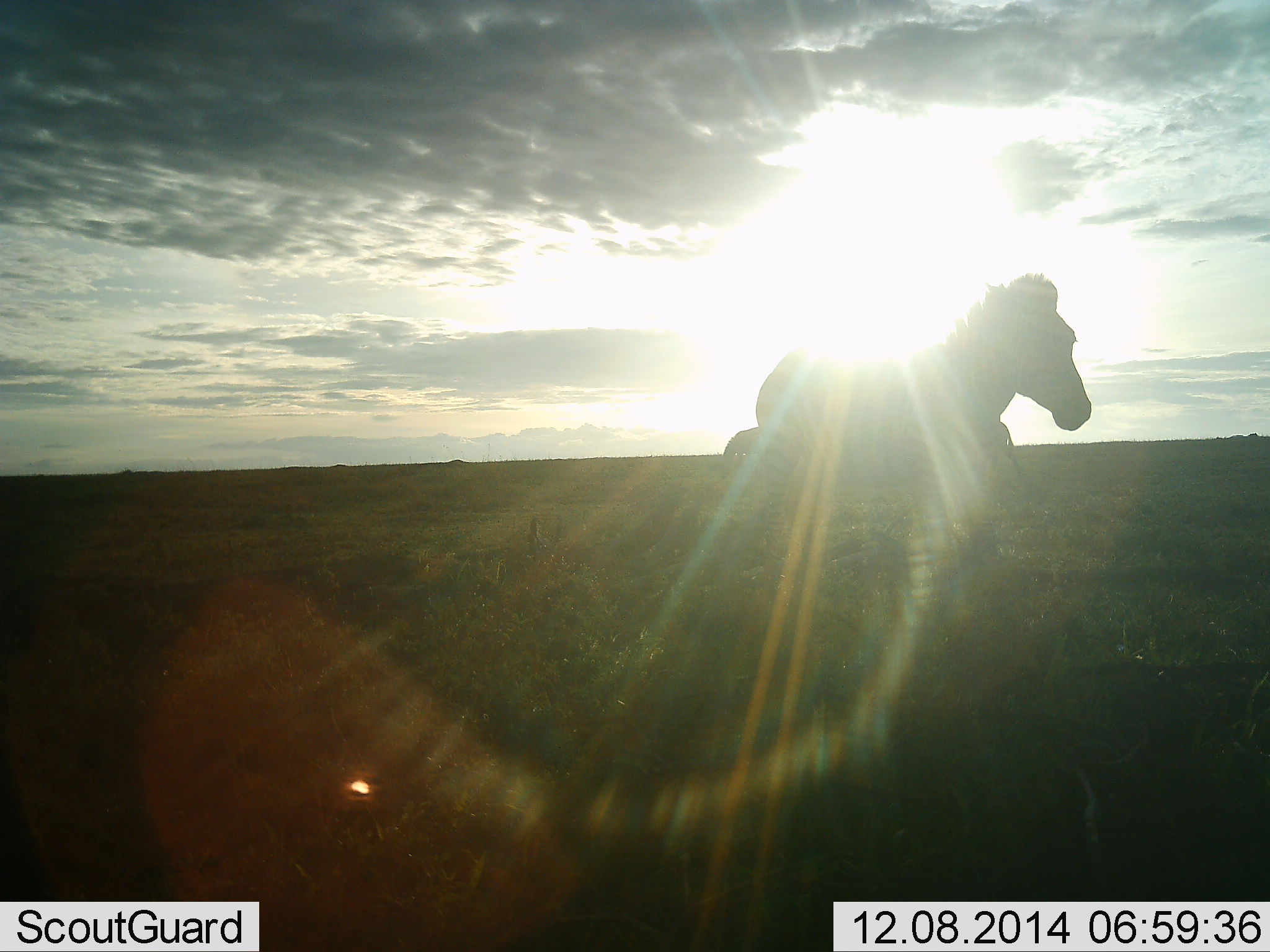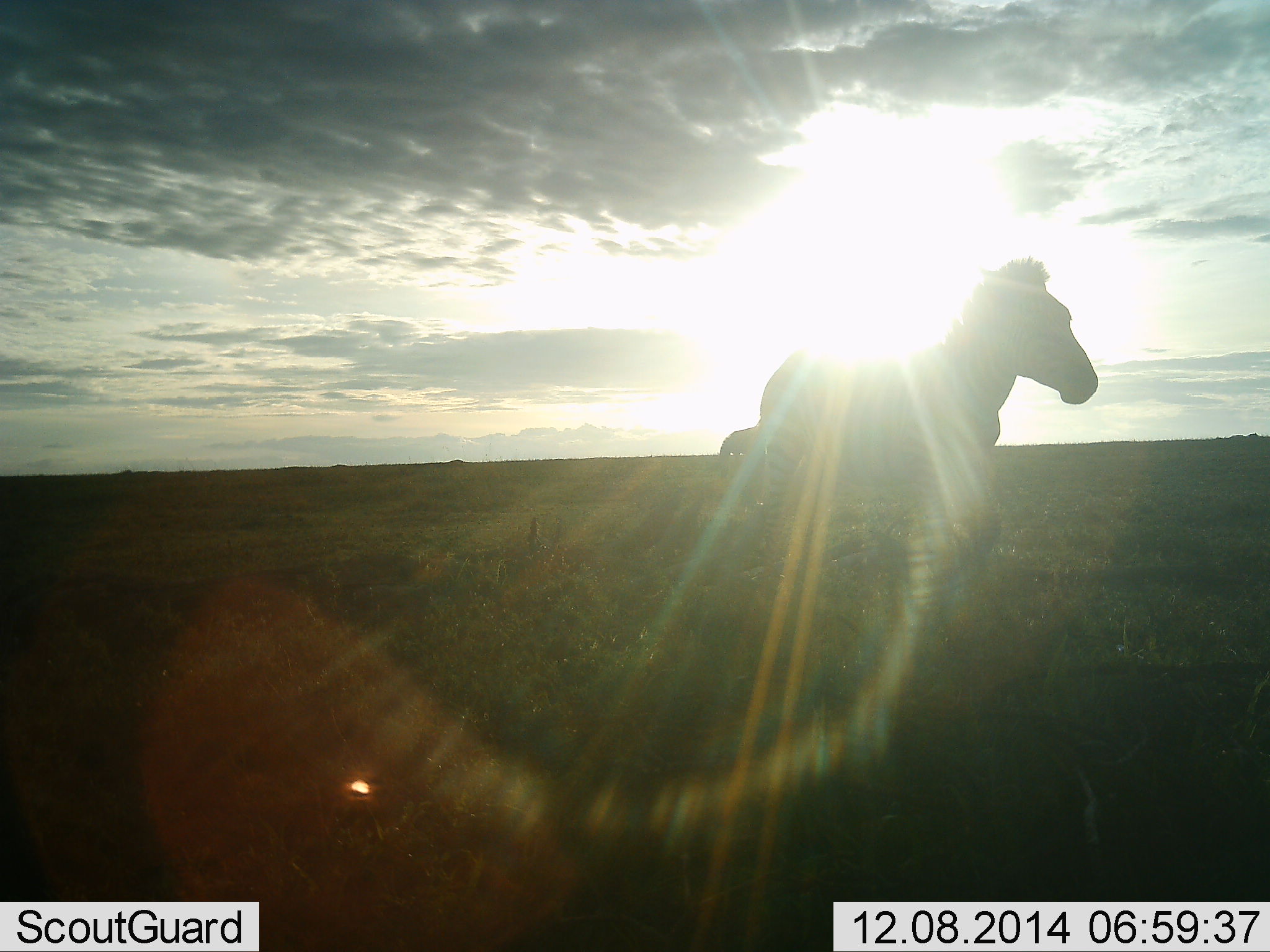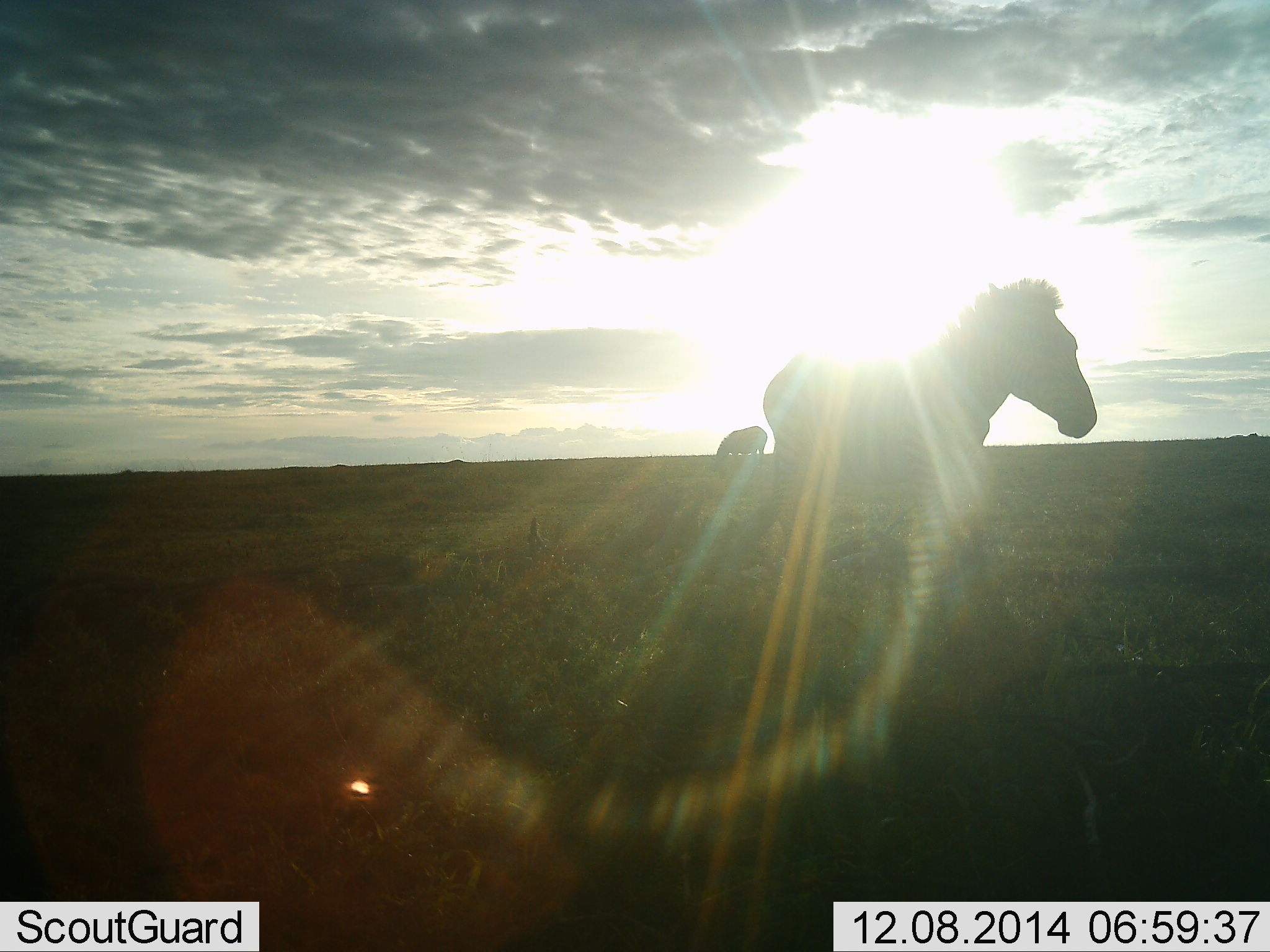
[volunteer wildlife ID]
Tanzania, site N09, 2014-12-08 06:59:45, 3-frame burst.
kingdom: Animalia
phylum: Chordata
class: Mammalia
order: Perissodactyla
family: Equidae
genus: Equus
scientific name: Equus quagga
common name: plains zebra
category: zebra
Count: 2.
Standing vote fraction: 90%.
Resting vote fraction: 0%.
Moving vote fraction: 40%.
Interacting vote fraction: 0%.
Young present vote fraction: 0%.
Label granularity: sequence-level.